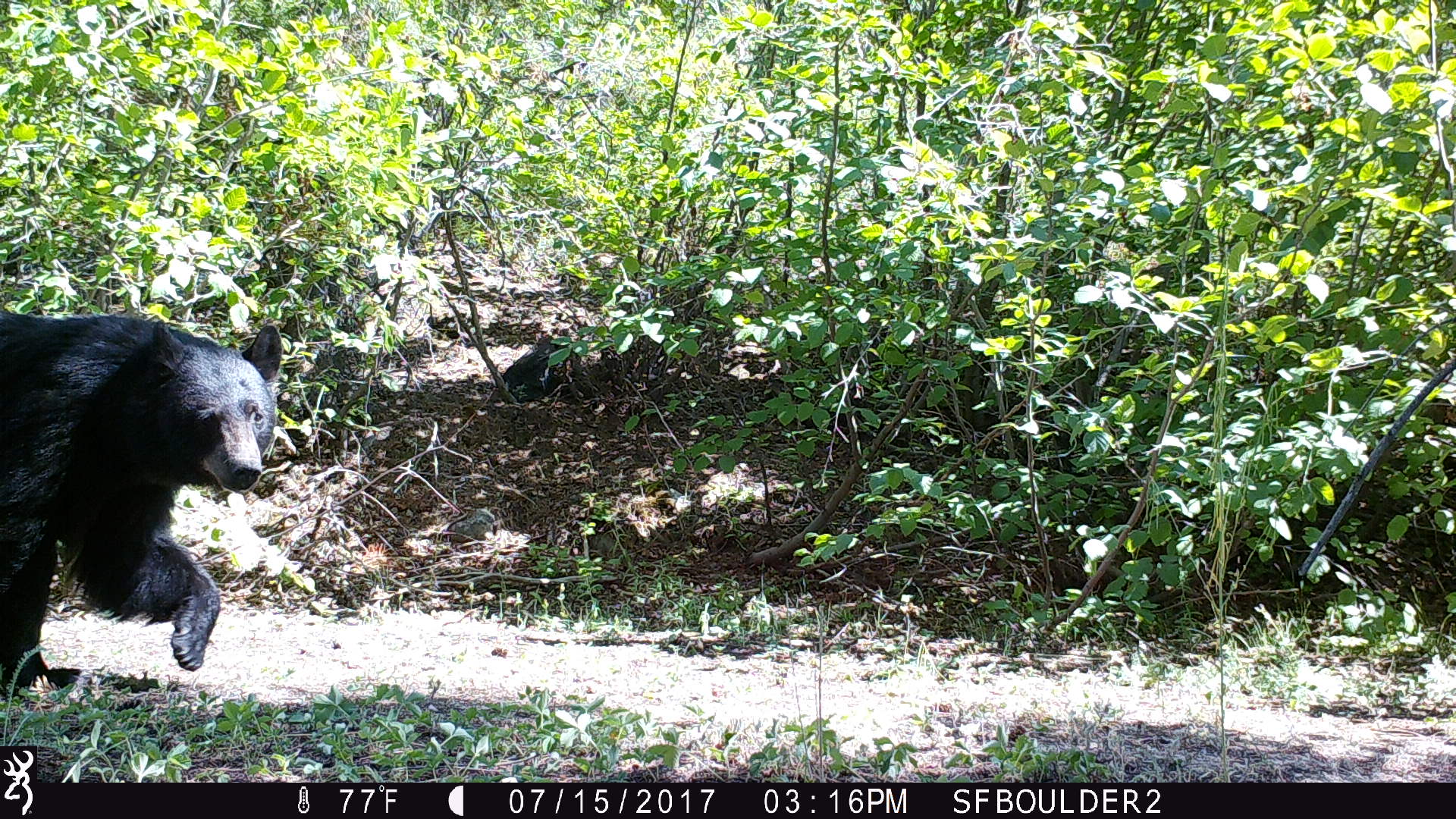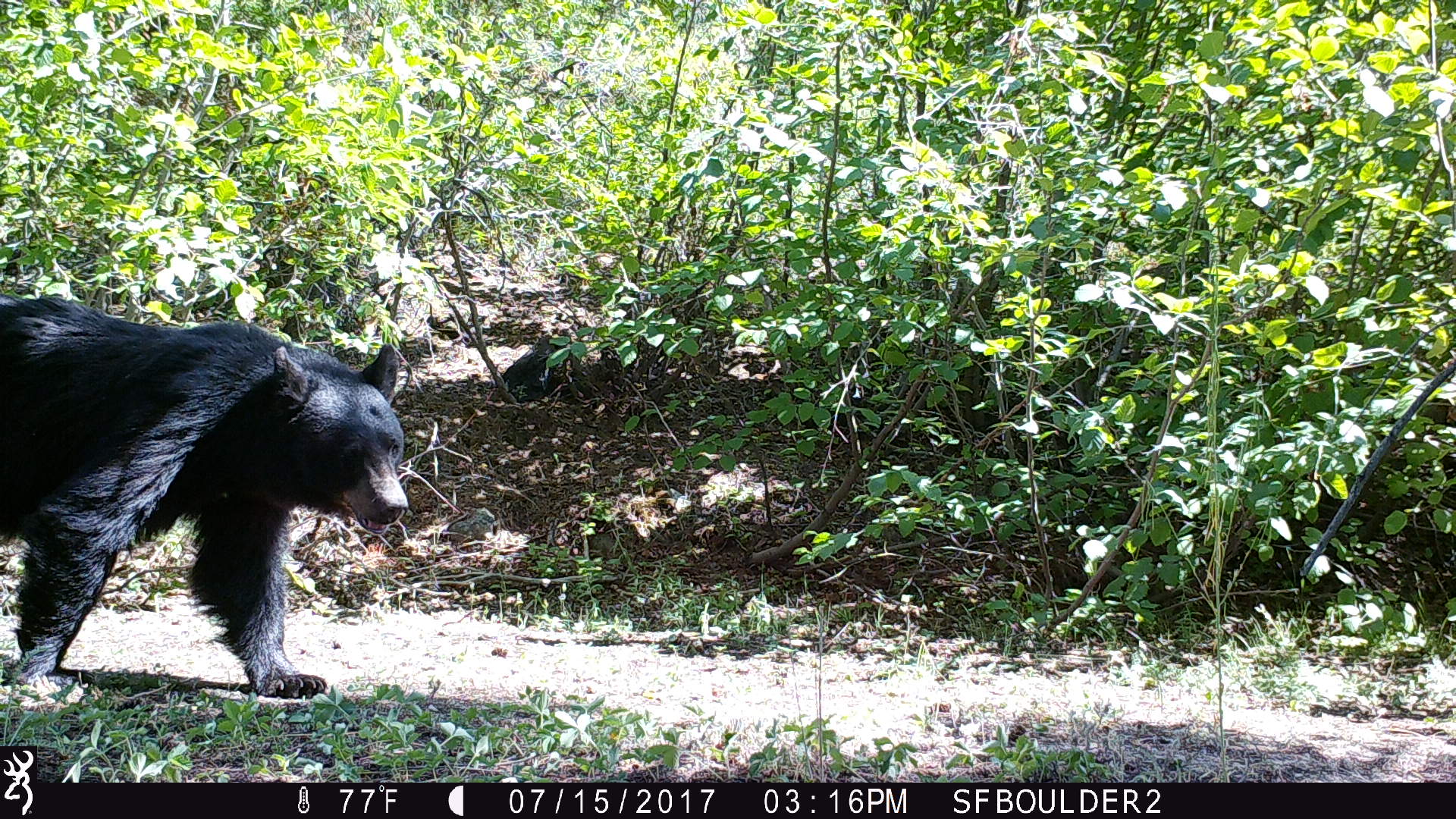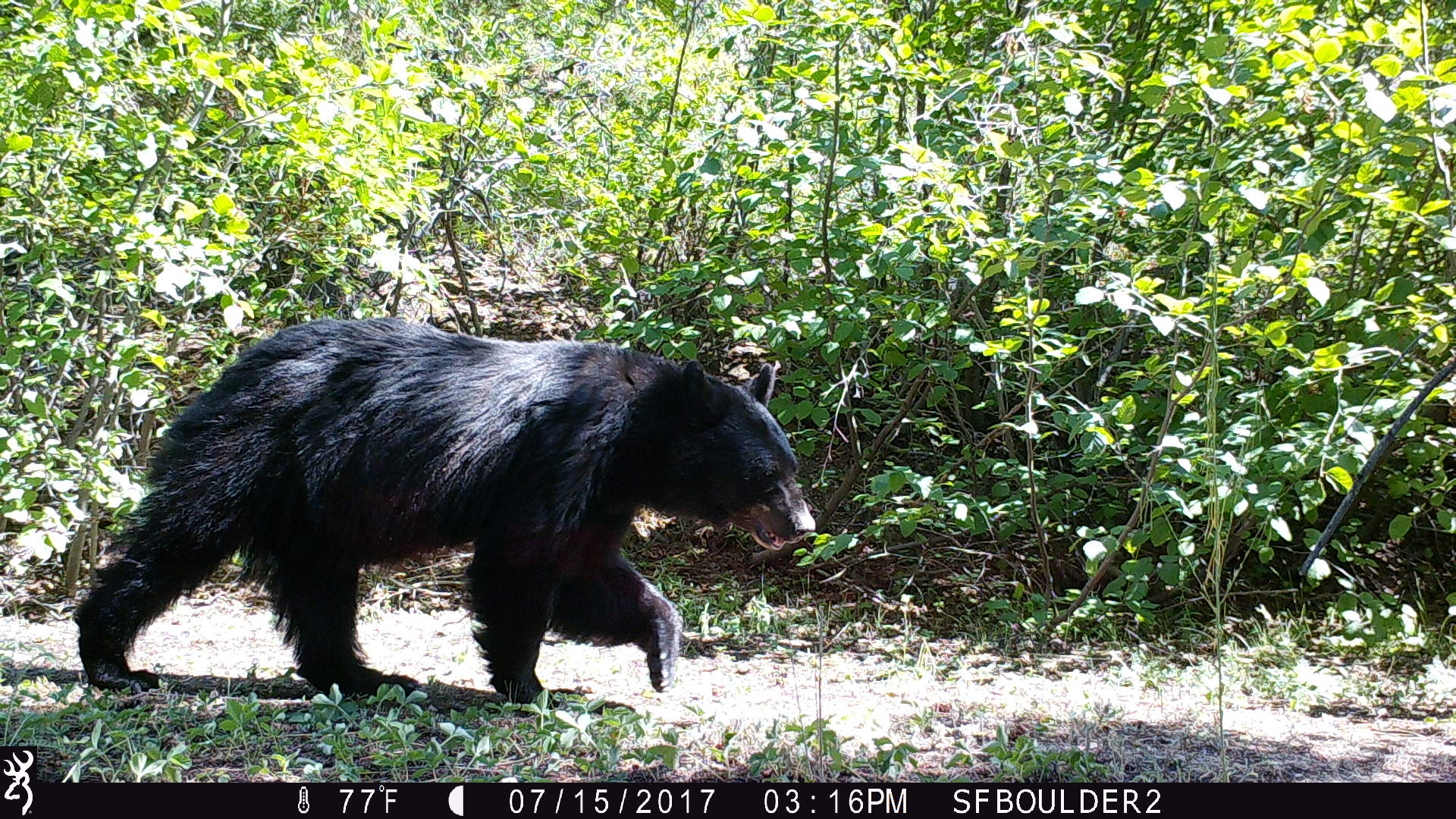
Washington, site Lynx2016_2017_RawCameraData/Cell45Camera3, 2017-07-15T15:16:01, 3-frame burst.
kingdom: Animalia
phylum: Chordata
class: Mammalia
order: Carnivora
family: Ursidae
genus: Ursus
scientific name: Ursus americanus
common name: american black bear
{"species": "Ursus americanus (american black bear)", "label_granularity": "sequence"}